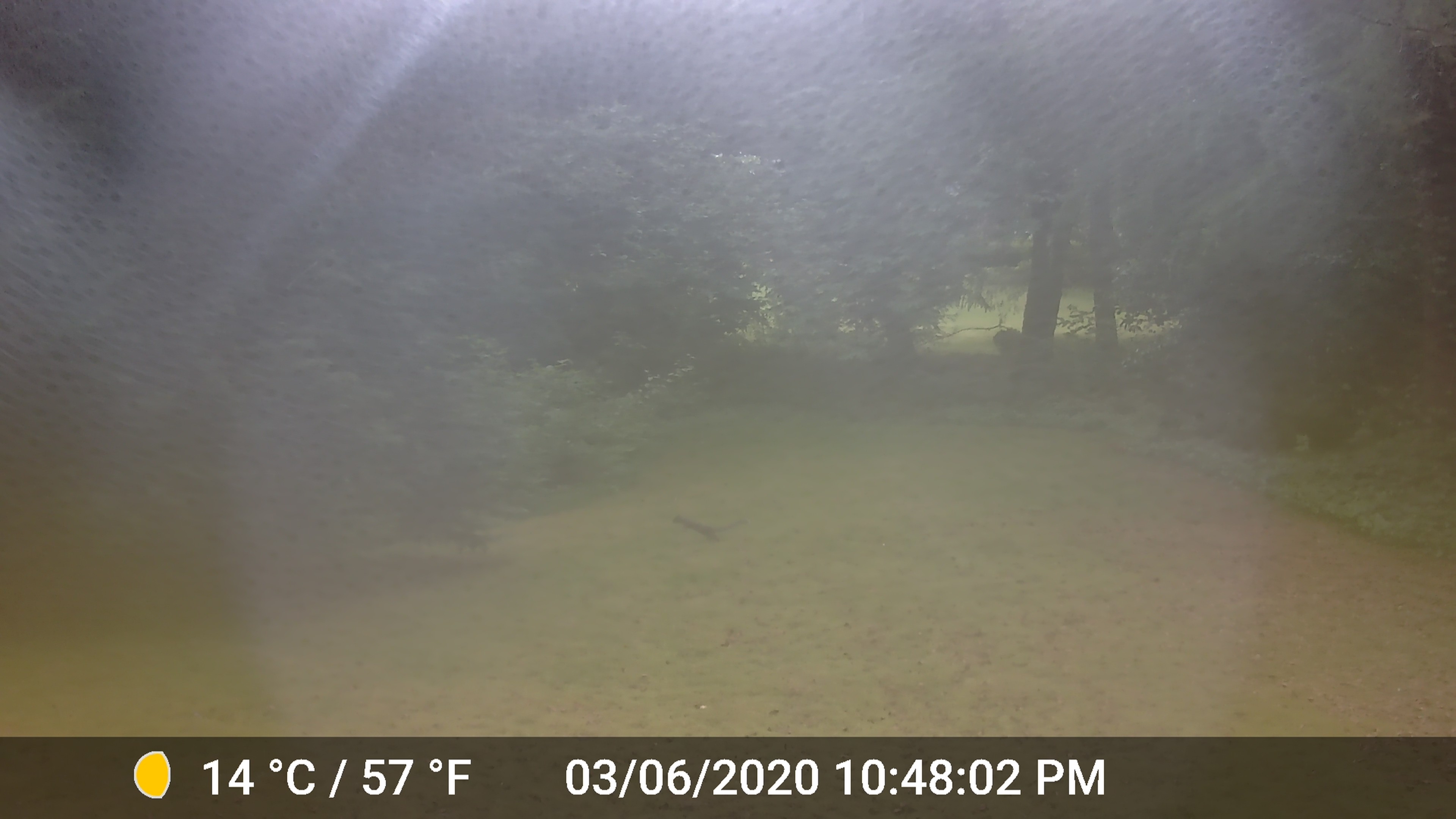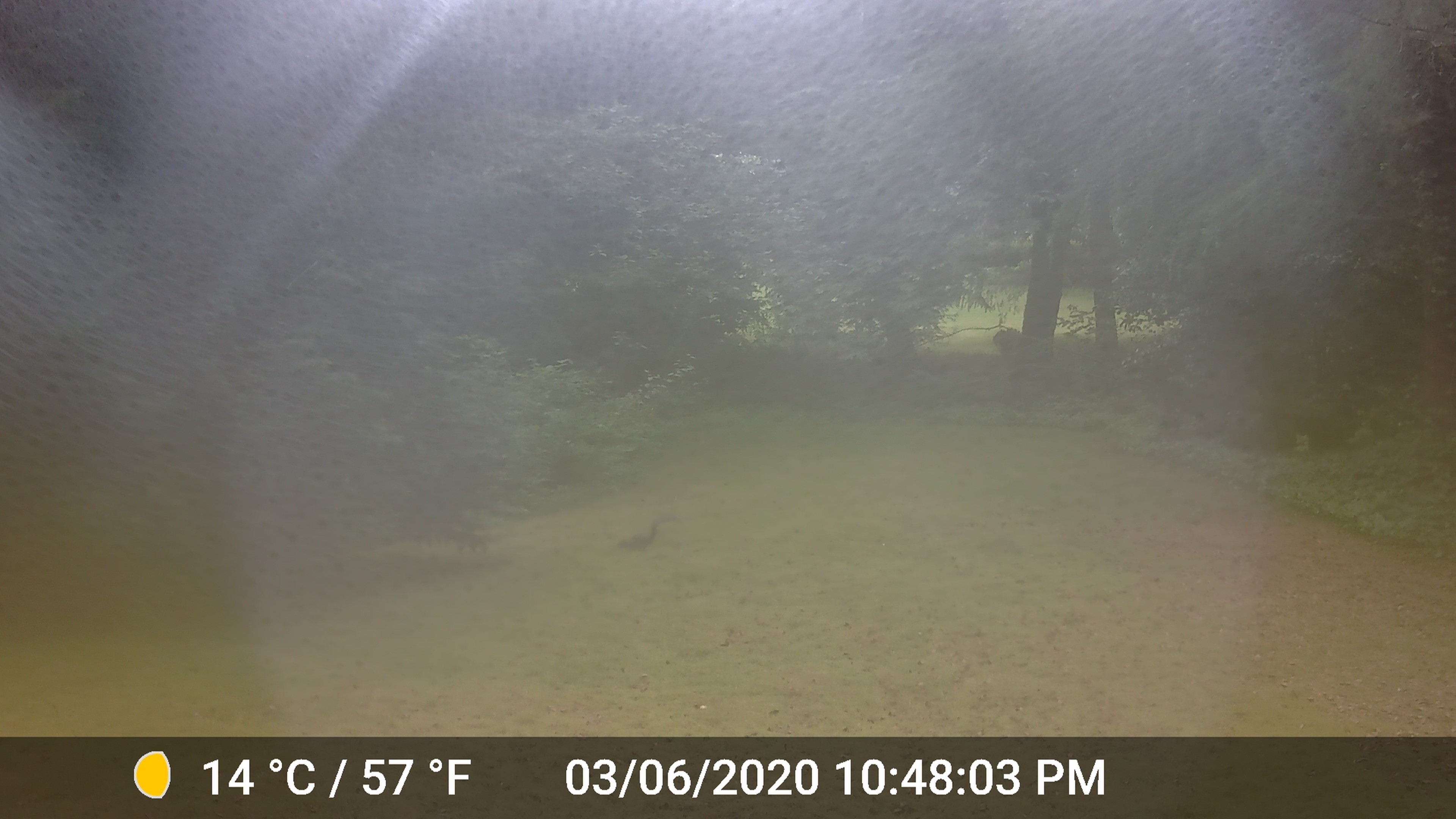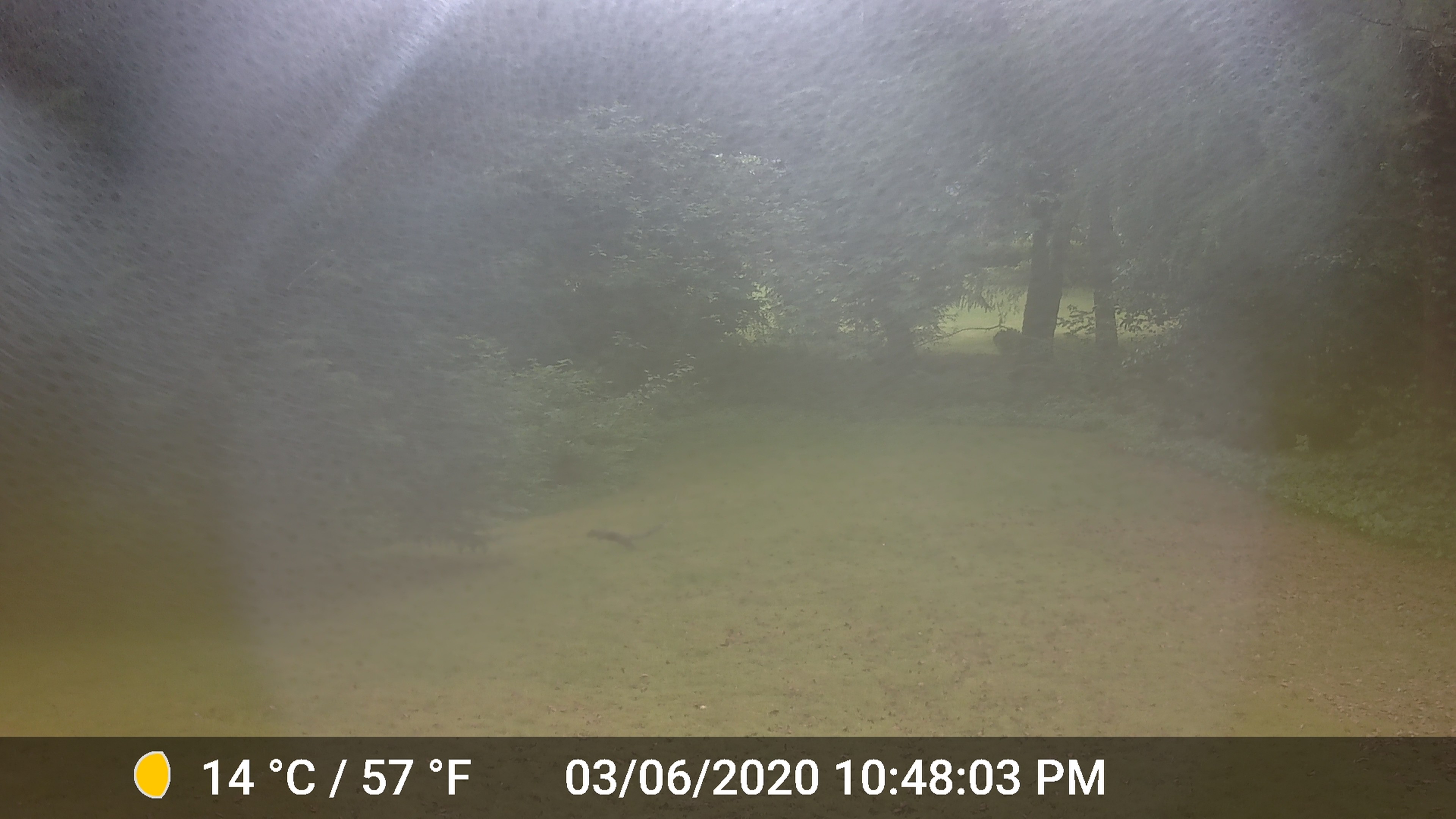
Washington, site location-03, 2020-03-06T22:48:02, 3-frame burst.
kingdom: Animalia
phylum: Chordata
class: Mammalia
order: Rodentia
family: Sciuridae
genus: Sciurus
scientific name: Sciurus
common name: squirrel